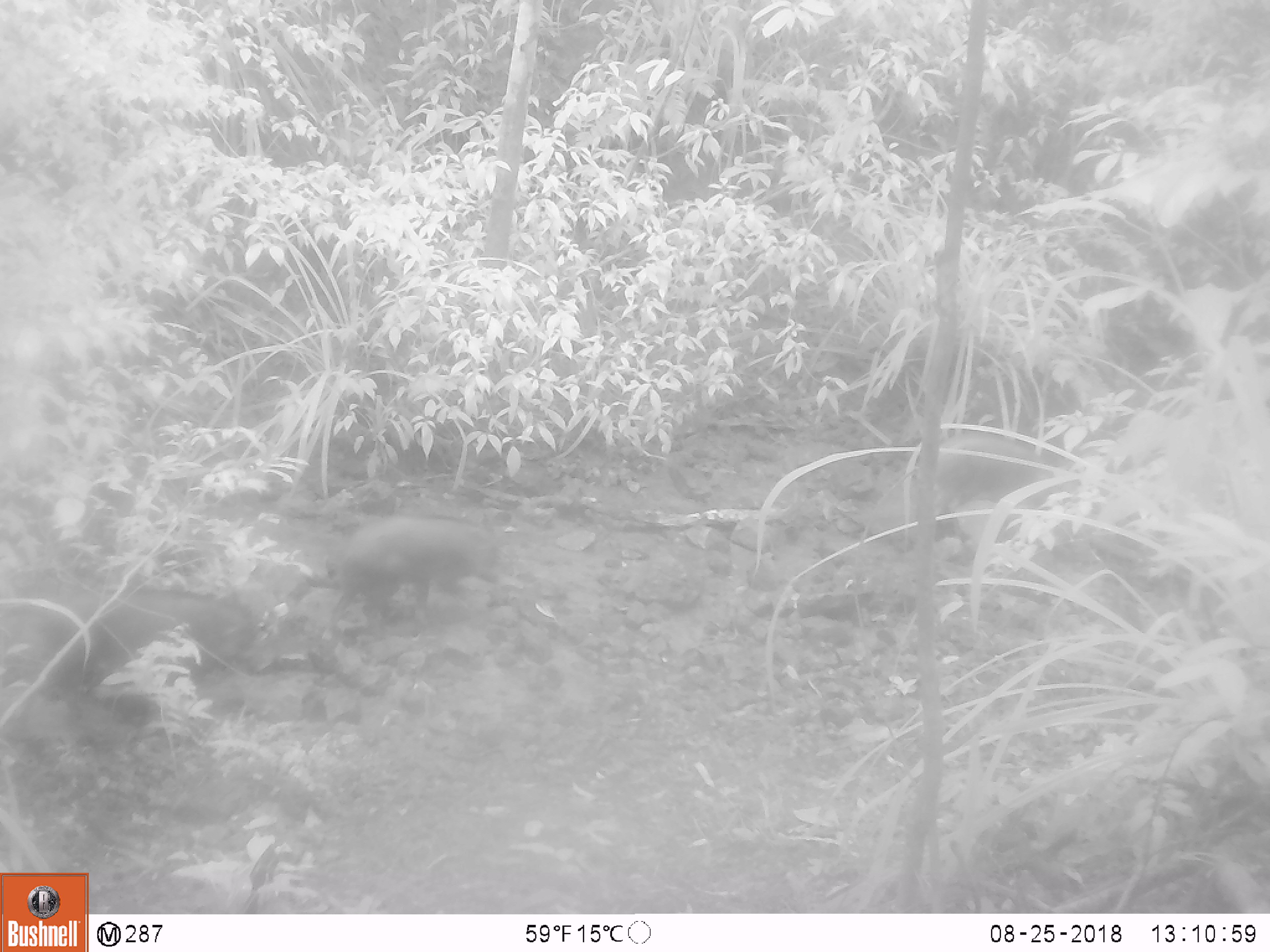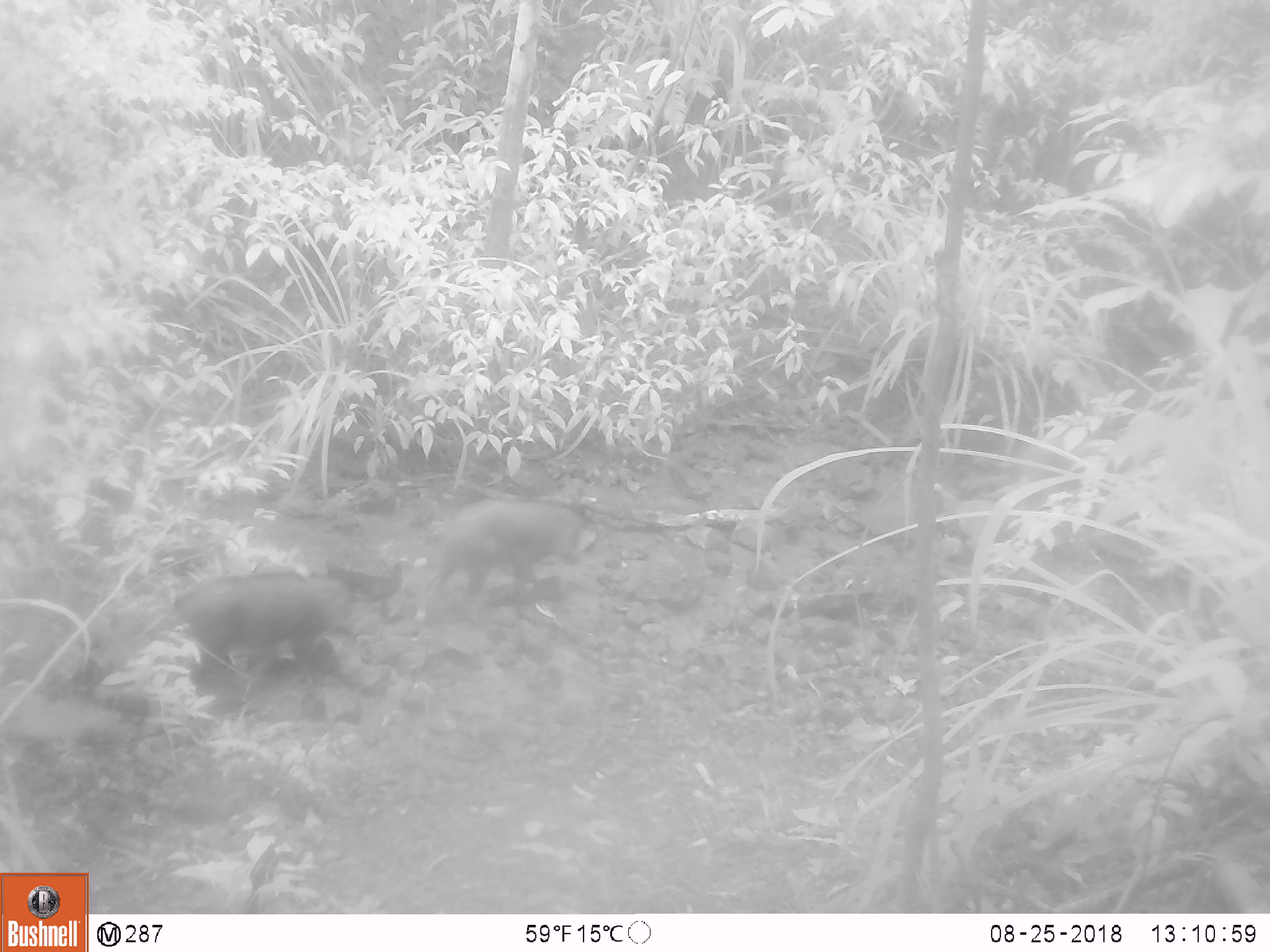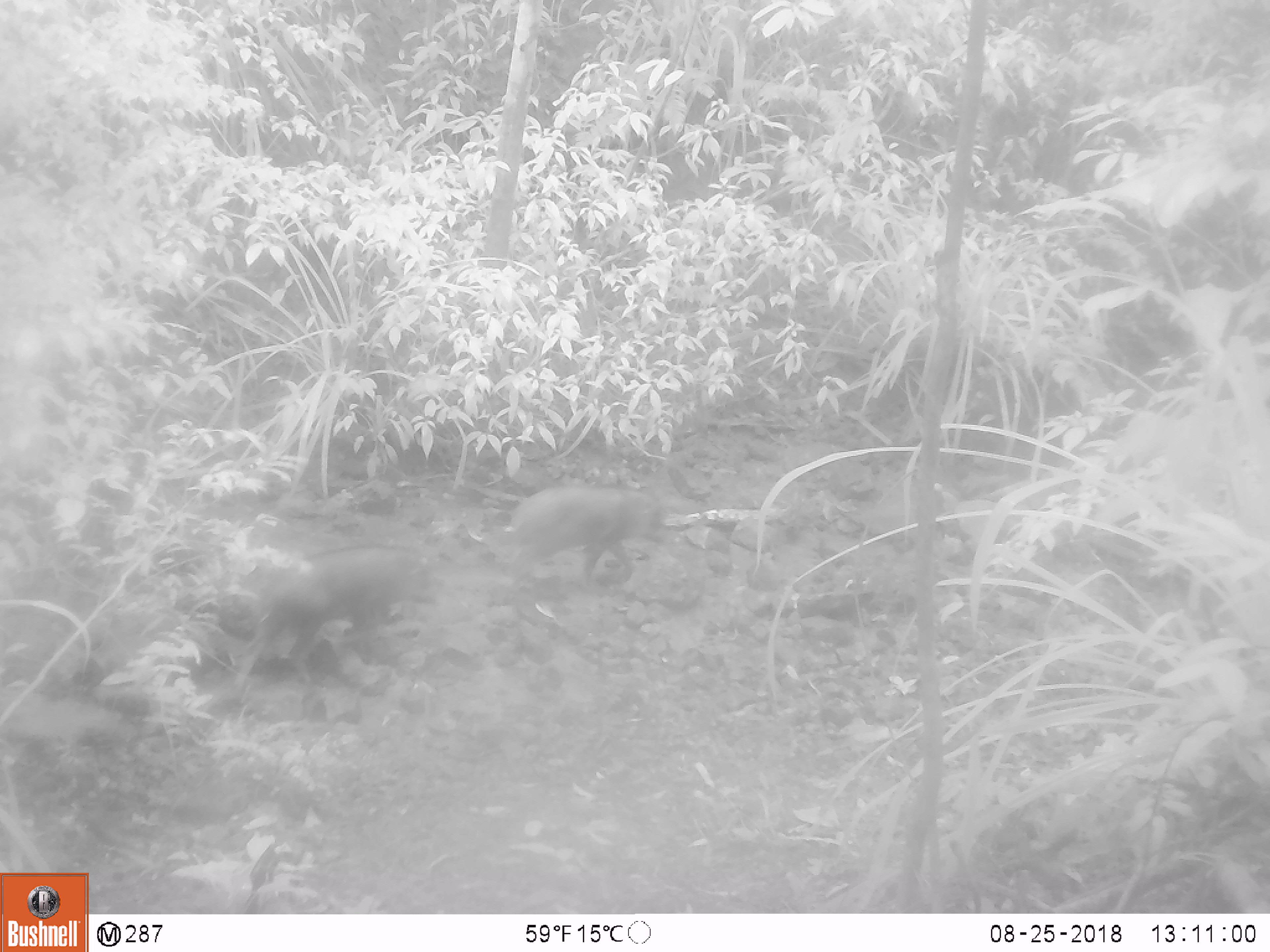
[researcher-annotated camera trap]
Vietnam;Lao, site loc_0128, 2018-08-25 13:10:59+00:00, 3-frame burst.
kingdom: Animalia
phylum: Chordata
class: Mammalia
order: Artiodactyla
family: Suidae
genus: Sus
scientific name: Sus scrofa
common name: eurasian wild pig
Eurasian wild pig (Sus scrofa). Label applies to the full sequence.